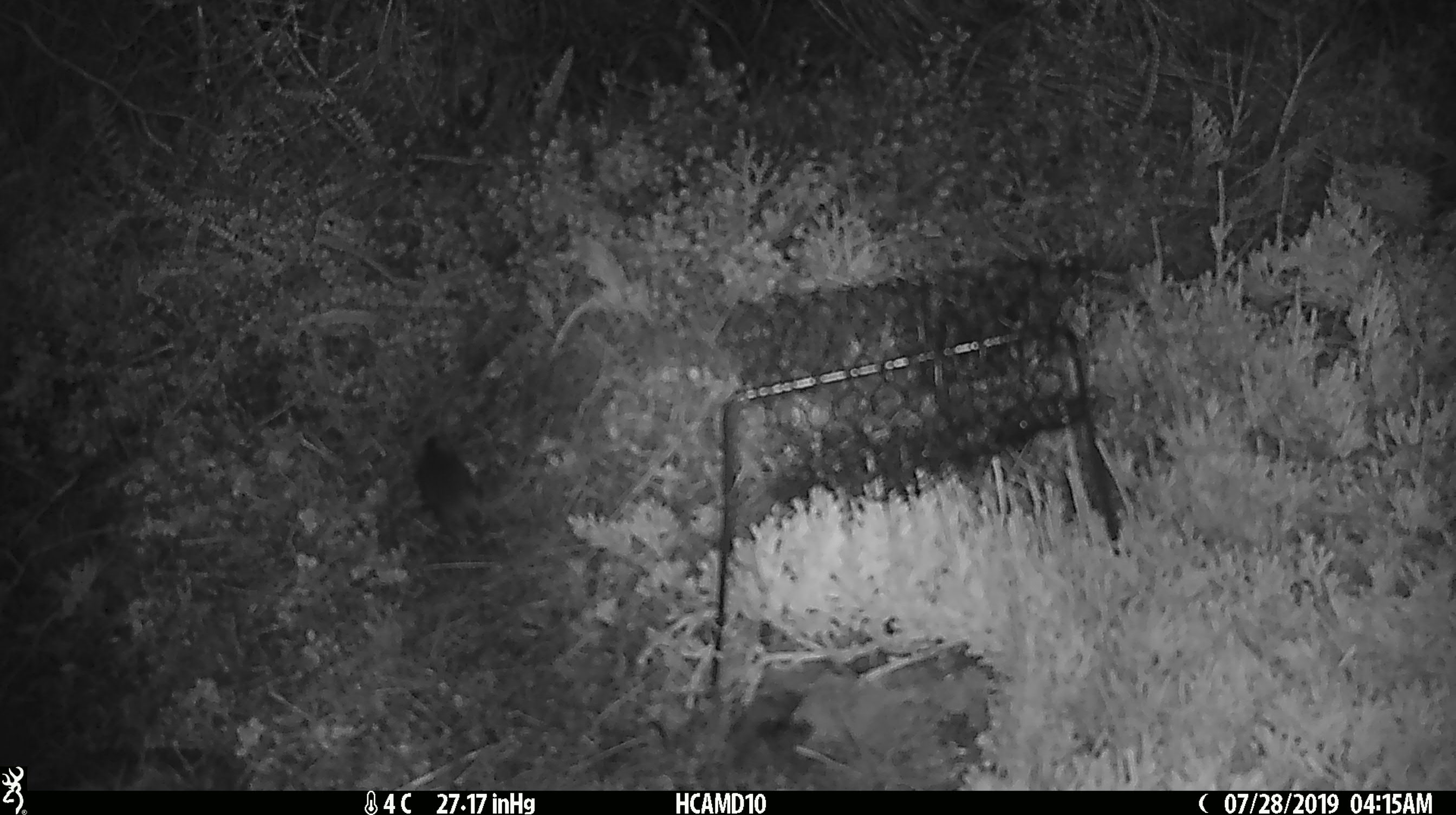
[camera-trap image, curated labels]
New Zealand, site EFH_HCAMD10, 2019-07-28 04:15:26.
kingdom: Animalia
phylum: Chordata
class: Mammalia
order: Rodentia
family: Muridae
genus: Mus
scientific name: Mus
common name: mouse